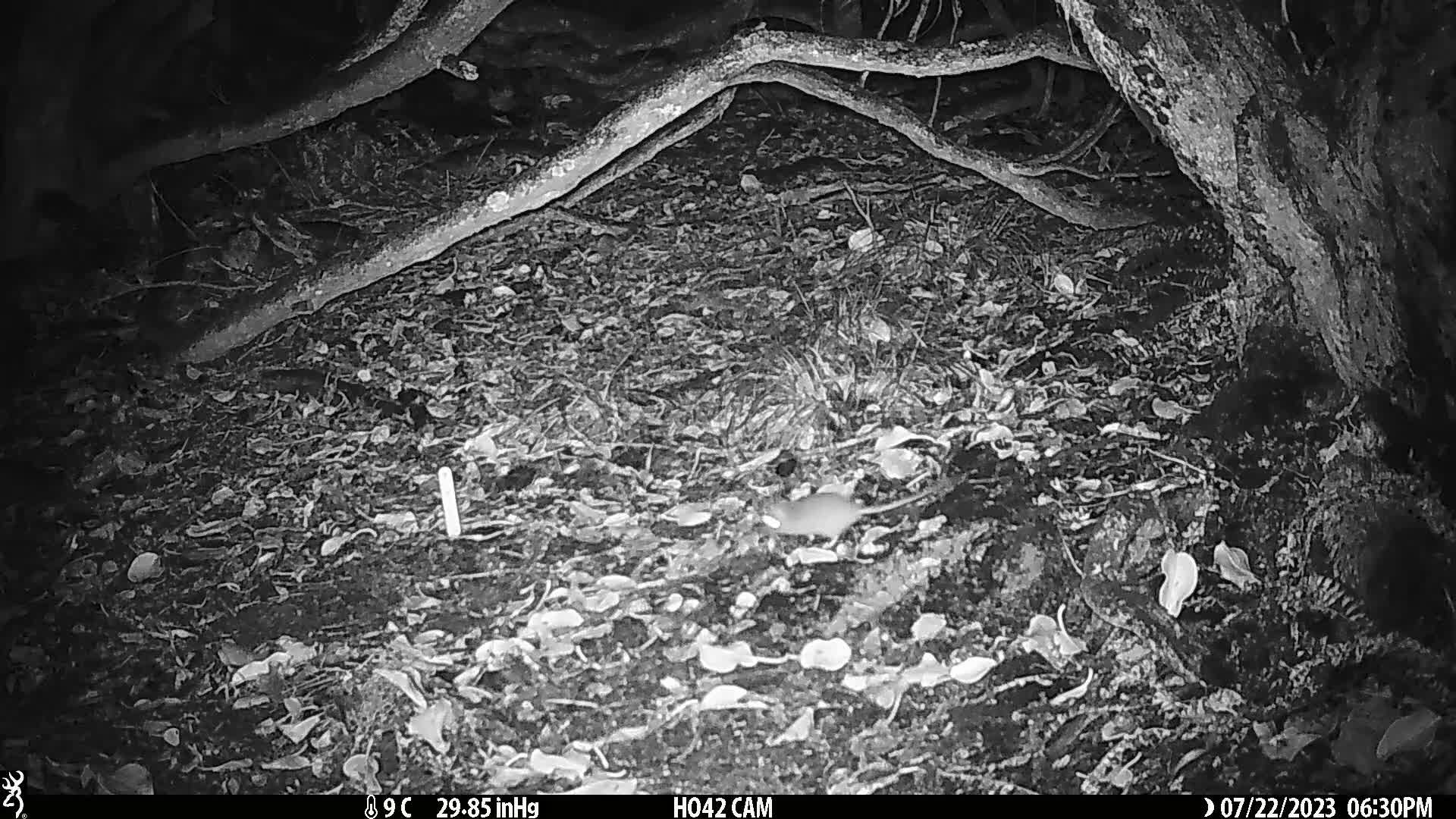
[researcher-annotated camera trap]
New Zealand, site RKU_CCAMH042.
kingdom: Animalia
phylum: Chordata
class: Mammalia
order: Rodentia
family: Muridae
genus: Rattus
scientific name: Rattus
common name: rat